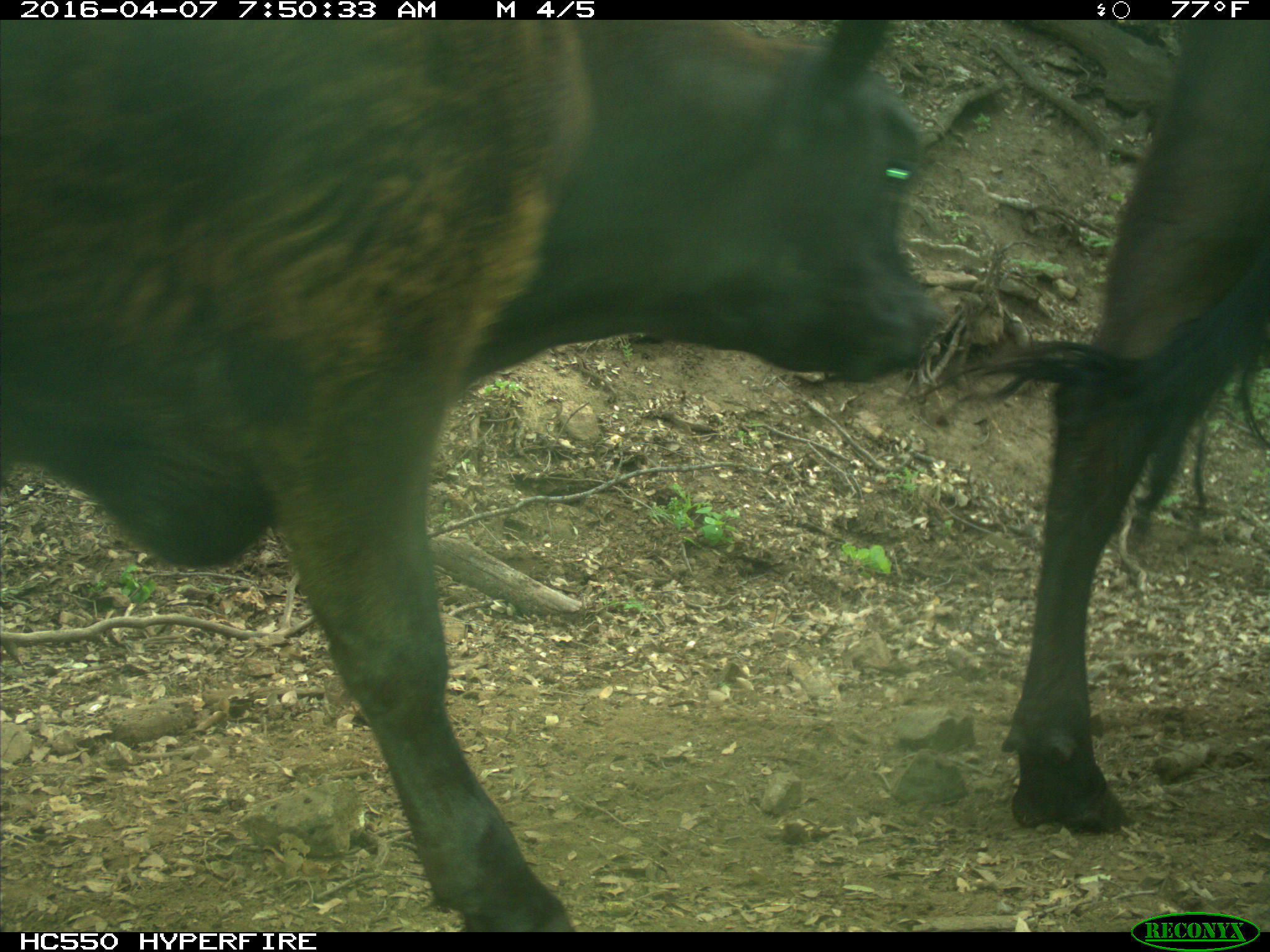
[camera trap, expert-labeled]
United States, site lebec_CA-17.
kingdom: Animalia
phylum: Chordata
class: Mammalia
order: Artiodactyla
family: Bovidae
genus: Bos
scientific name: Bos taurus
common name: domestic cow